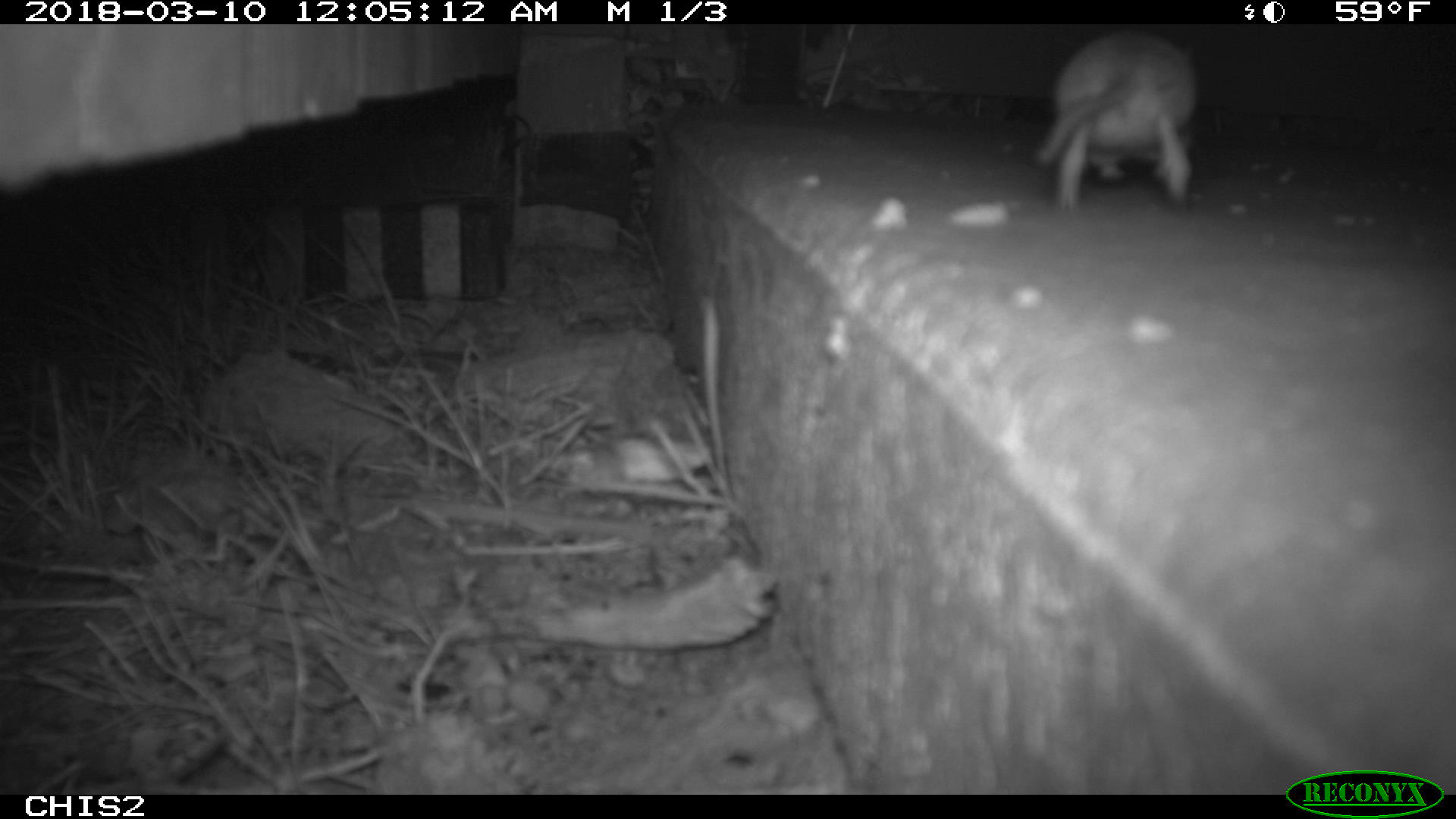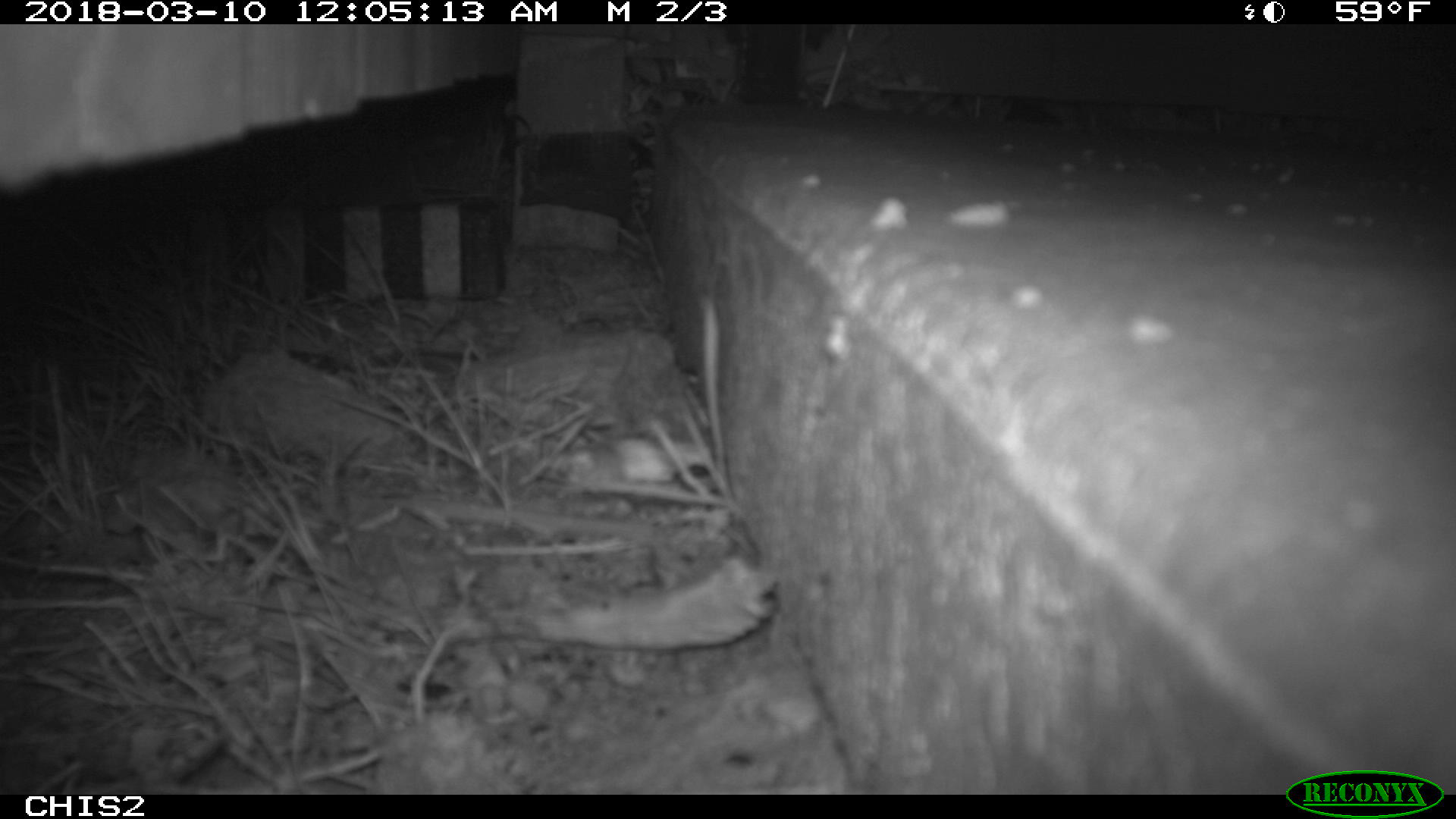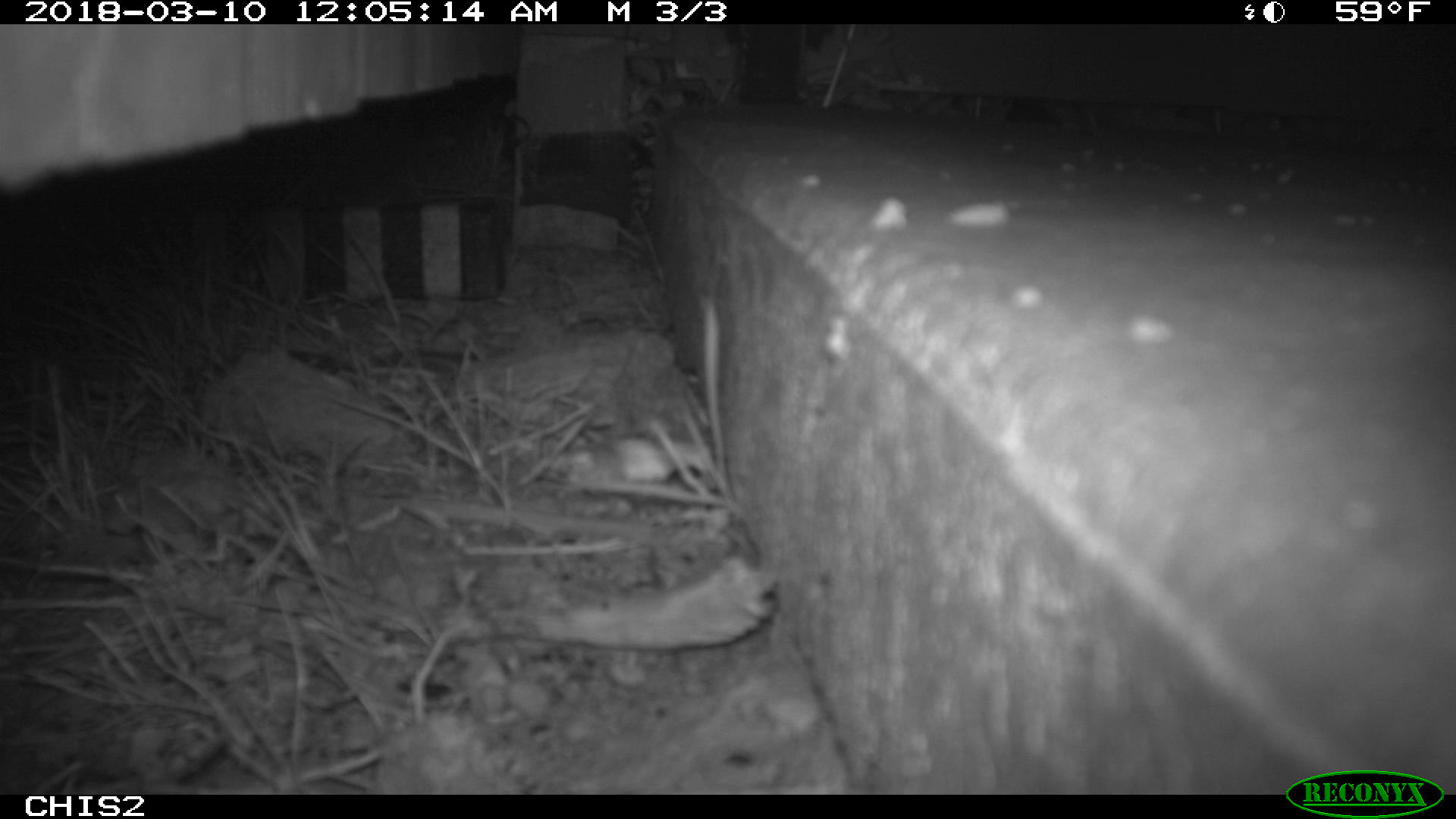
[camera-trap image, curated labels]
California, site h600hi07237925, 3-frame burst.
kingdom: Animalia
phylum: Chordata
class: Mammalia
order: Rodentia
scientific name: Rodentia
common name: rodent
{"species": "rodent (Rodentia)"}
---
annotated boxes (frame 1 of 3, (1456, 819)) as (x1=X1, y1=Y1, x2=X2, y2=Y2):
rodent: (x1=1031, y1=27, x2=1199, y2=214)